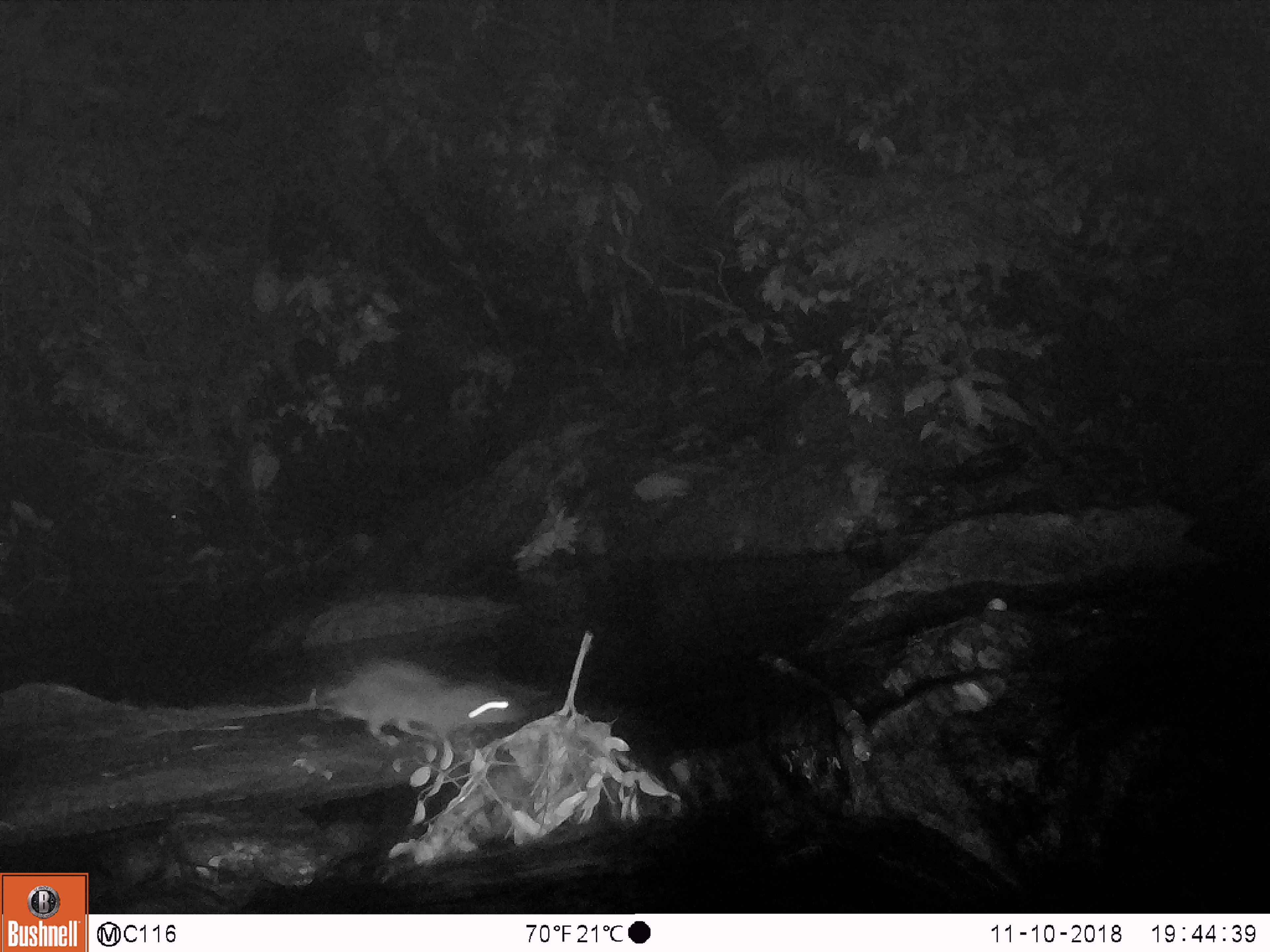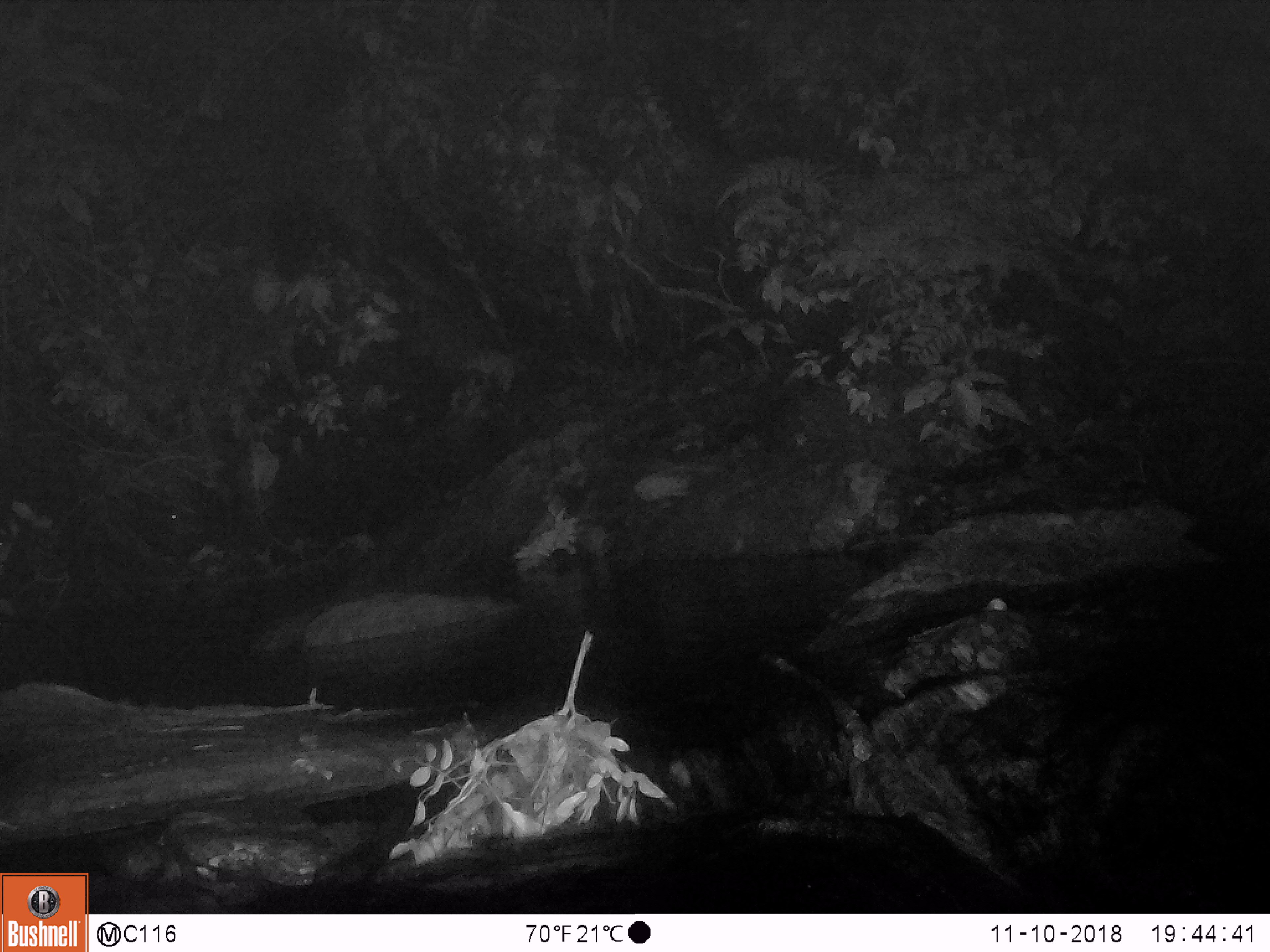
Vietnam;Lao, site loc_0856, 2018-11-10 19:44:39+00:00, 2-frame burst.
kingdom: Animalia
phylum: Chordata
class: Mammalia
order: Rodentia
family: Muridae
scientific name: Muridae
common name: old-world mice and rats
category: unidentified murid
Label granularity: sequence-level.